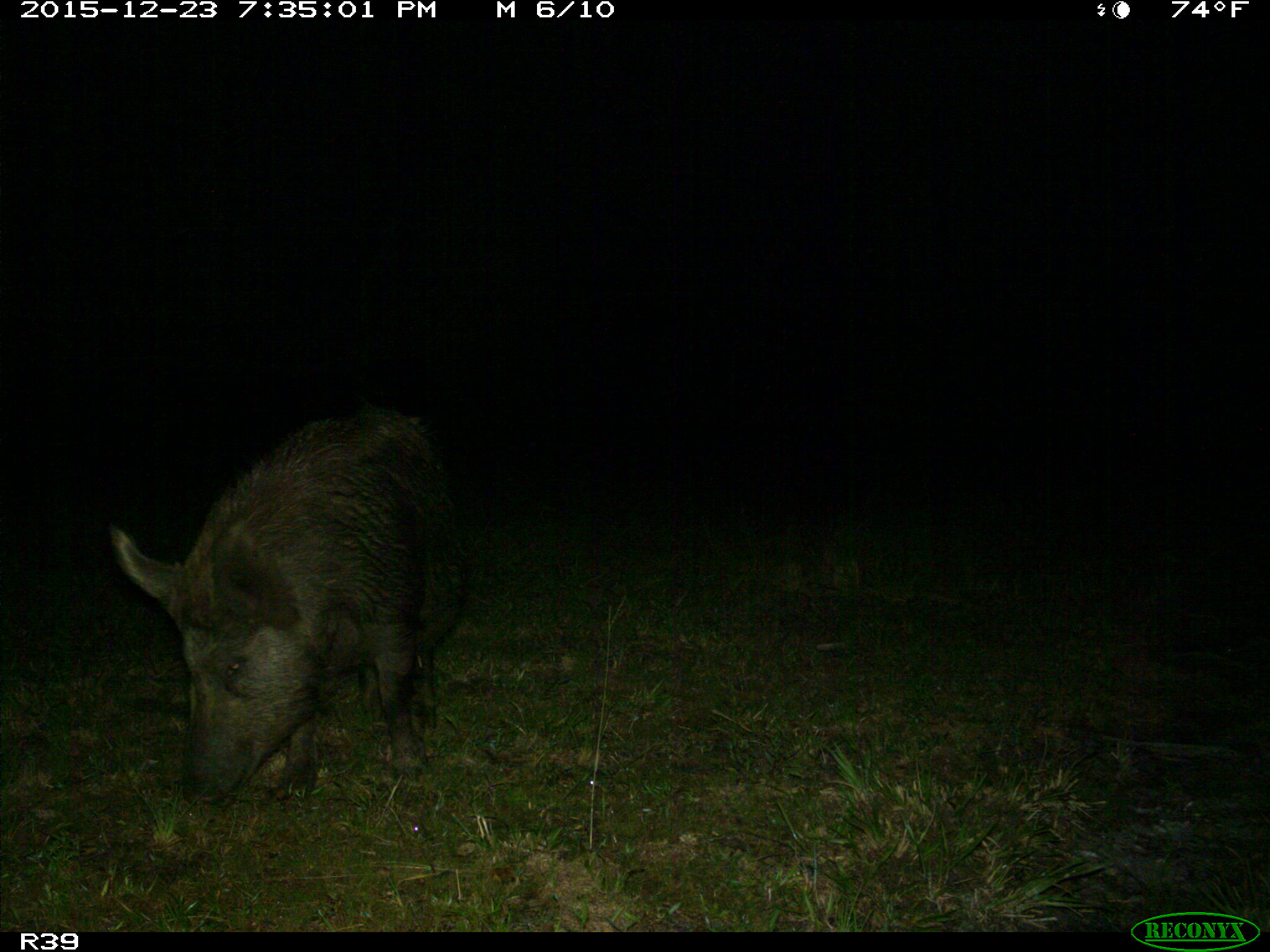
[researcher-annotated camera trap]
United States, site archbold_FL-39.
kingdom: Animalia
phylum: Chordata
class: Mammalia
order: Artiodactyla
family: Suidae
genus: Sus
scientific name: Sus scrofa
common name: wild boar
Sus scrofa (wild boar).